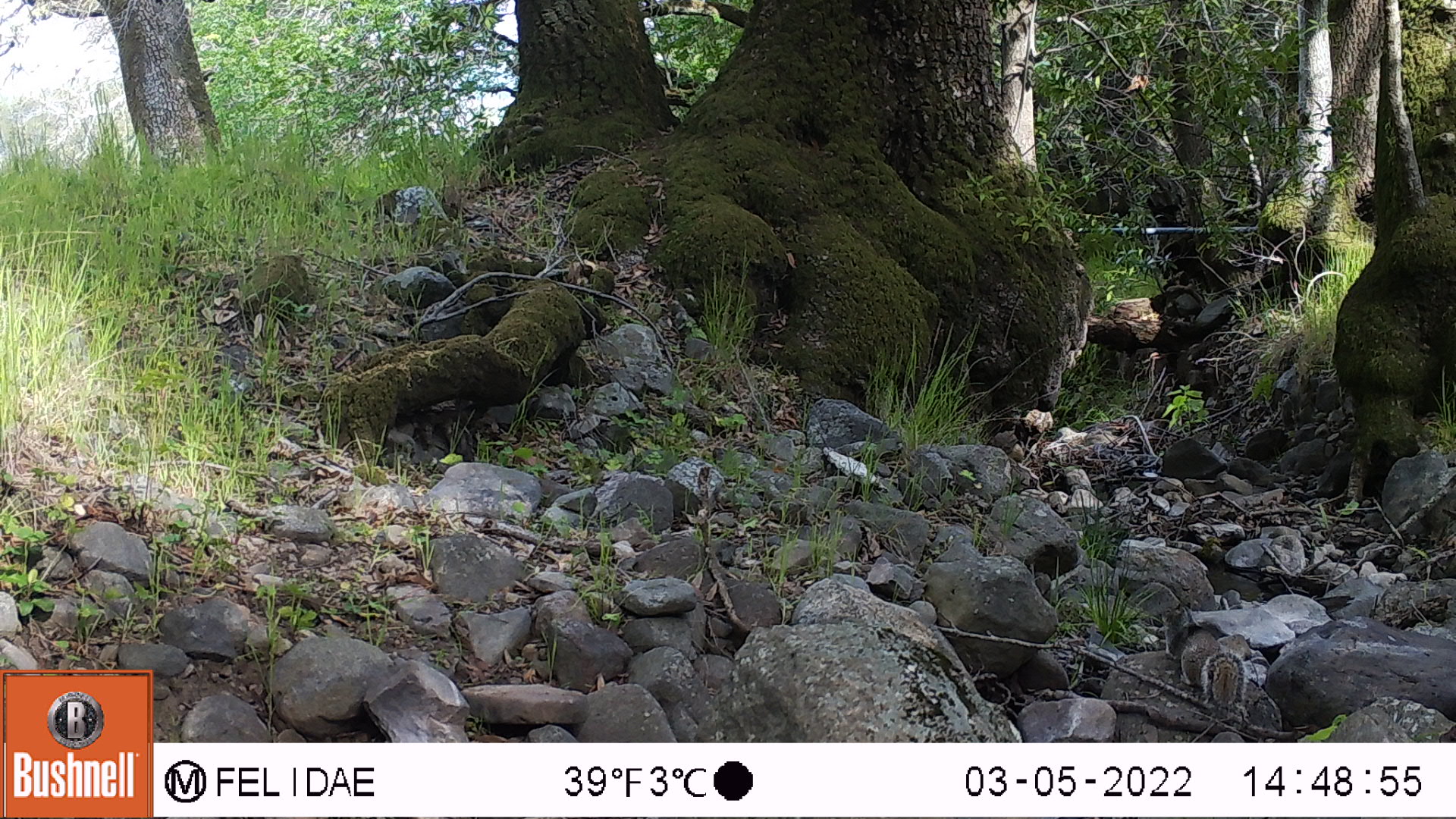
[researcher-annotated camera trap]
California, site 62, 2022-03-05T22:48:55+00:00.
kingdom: Animalia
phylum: Chordata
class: Mammalia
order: Rodentia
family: Sciuridae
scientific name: Sciuridae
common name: squirrel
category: unknown squirrel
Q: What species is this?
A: Unknown squirrel (squirrel) (Sciuridae).